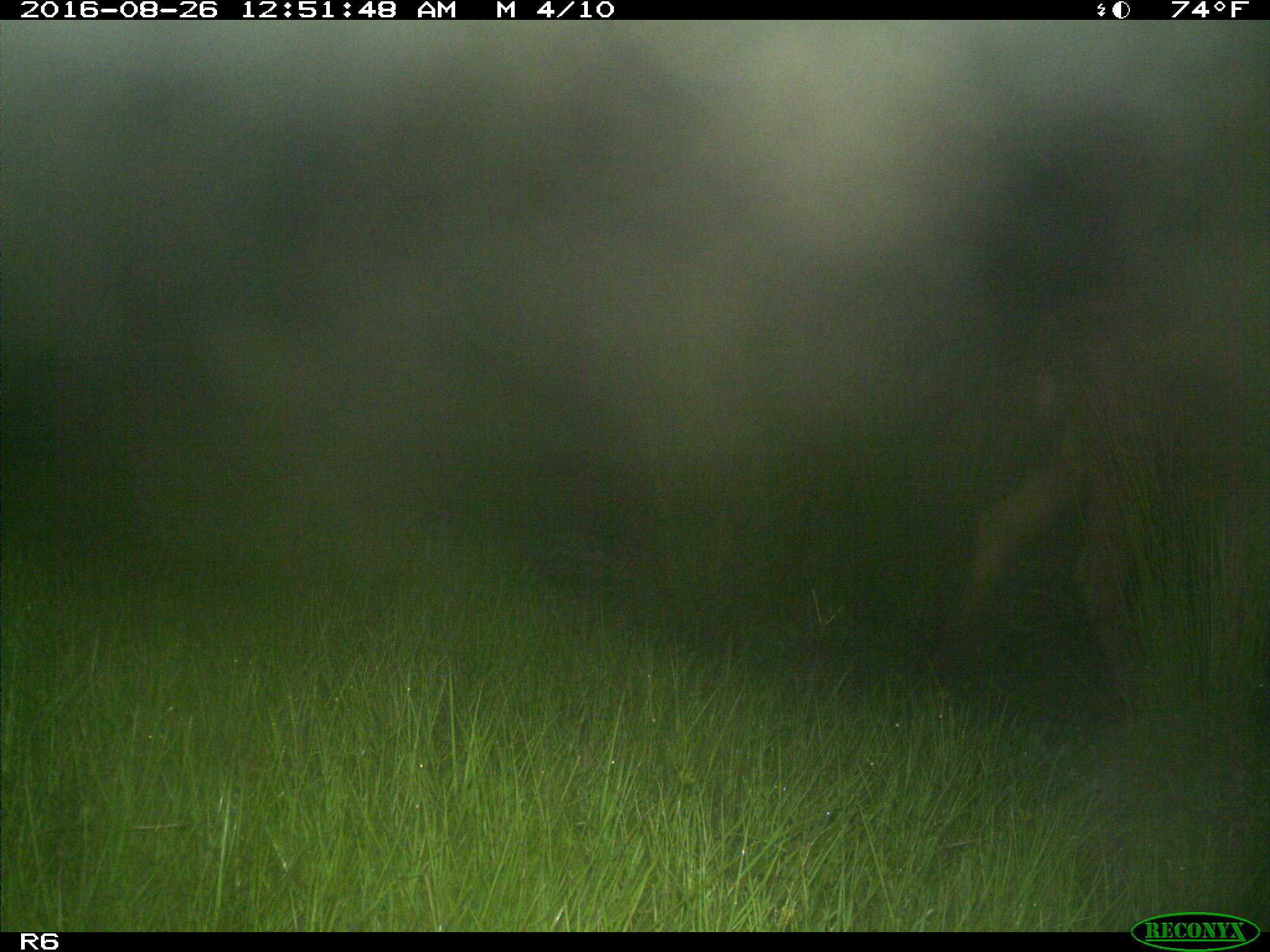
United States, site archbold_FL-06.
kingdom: Animalia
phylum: Chordata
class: Mammalia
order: Artiodactyla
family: Bovidae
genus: Bos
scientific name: Bos taurus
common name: domestic cow